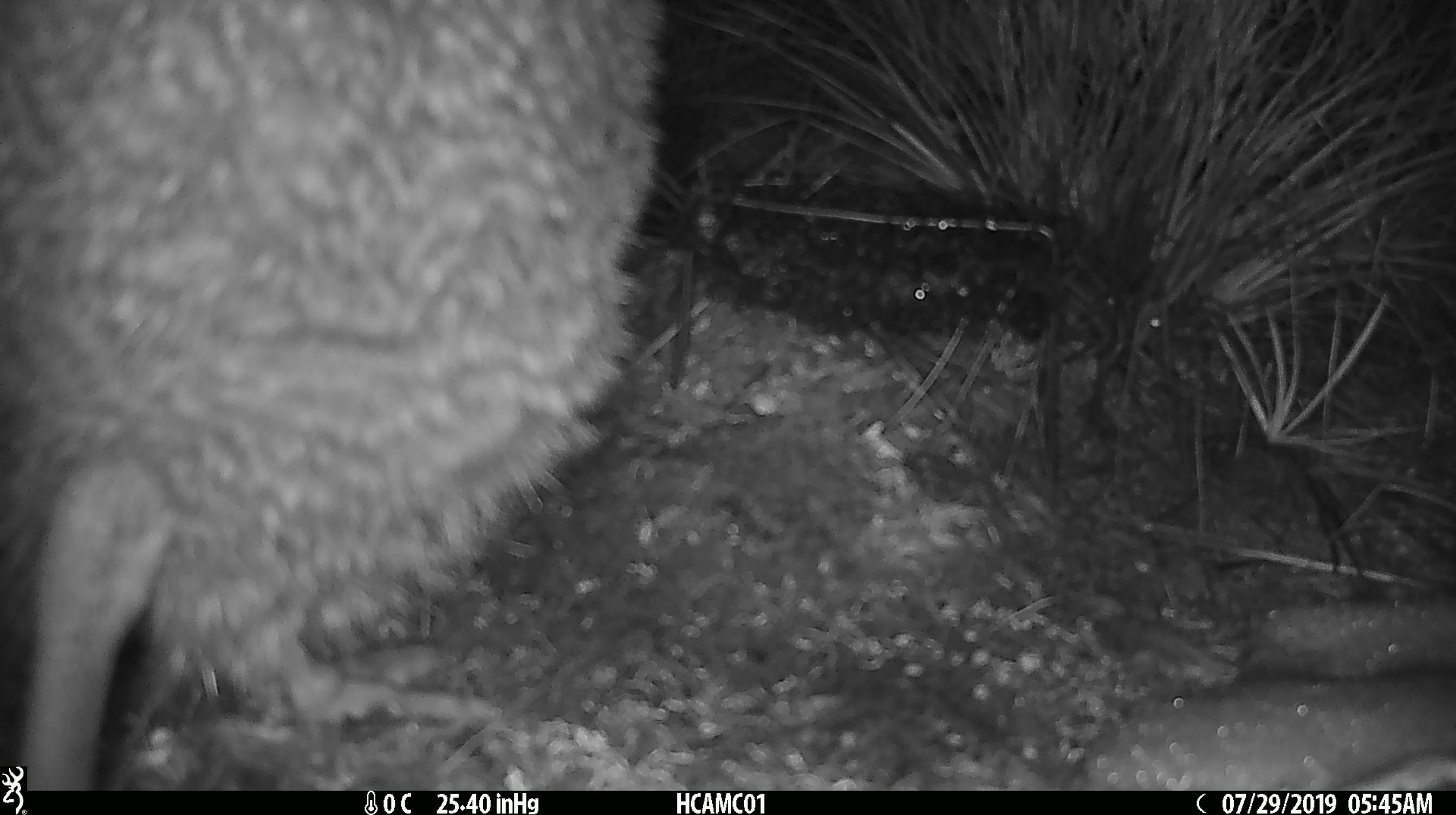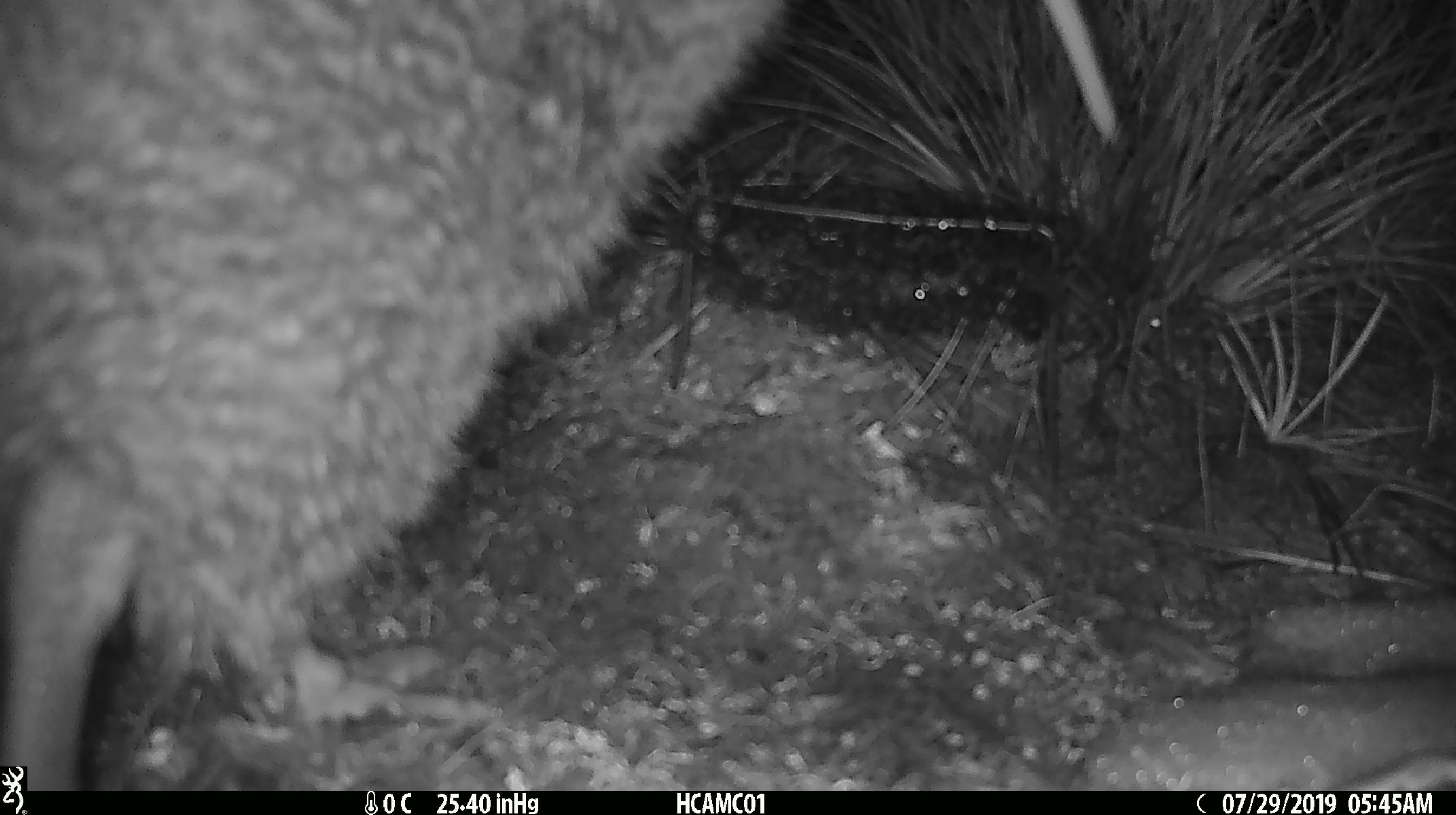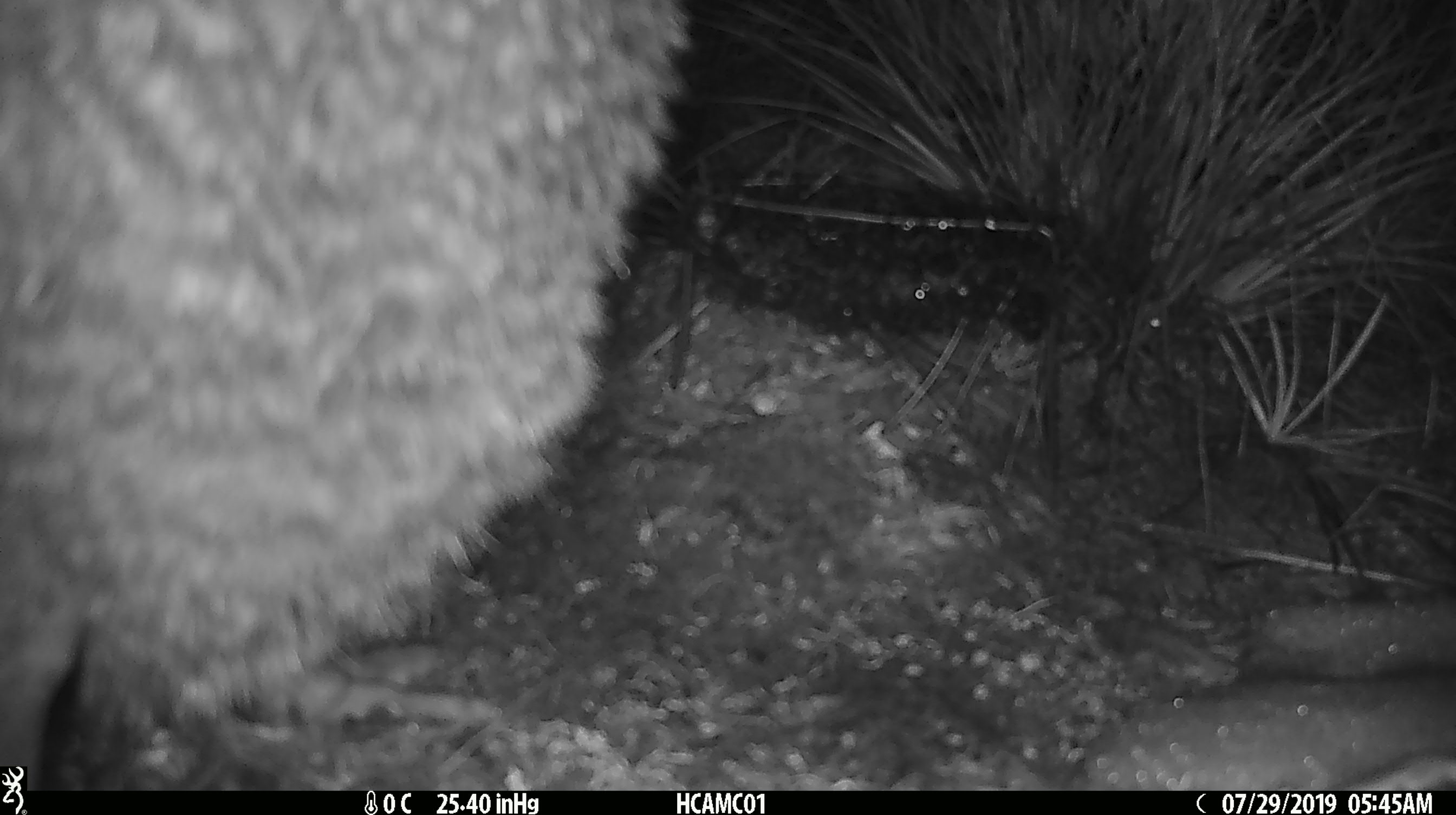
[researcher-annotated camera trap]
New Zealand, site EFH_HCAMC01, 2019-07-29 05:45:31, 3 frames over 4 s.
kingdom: Animalia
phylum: Chordata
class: Aves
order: Apterygiformes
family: Apterygidae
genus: Apteryx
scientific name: Apteryx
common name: kiwi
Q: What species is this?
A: Kiwi (Apteryx).